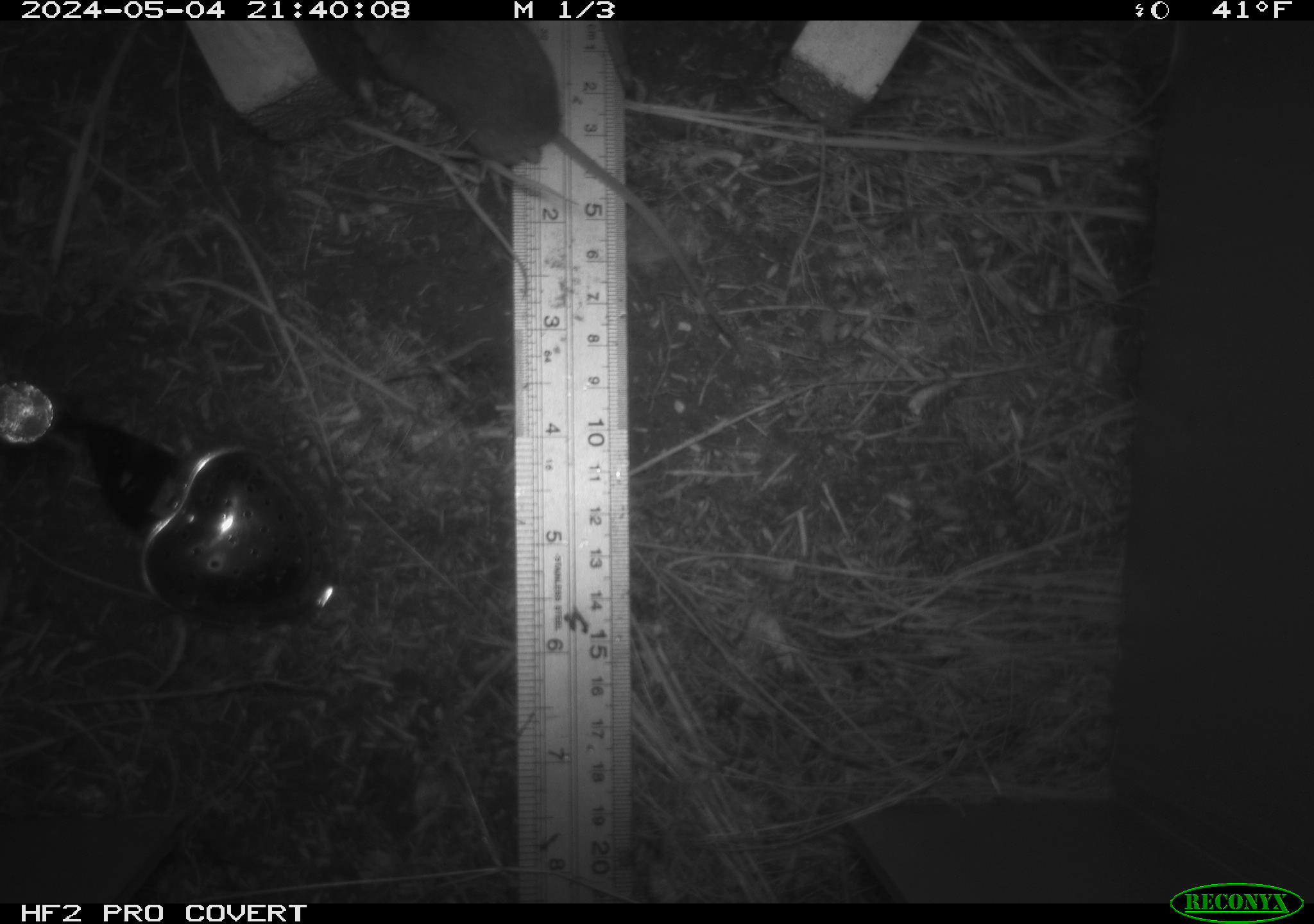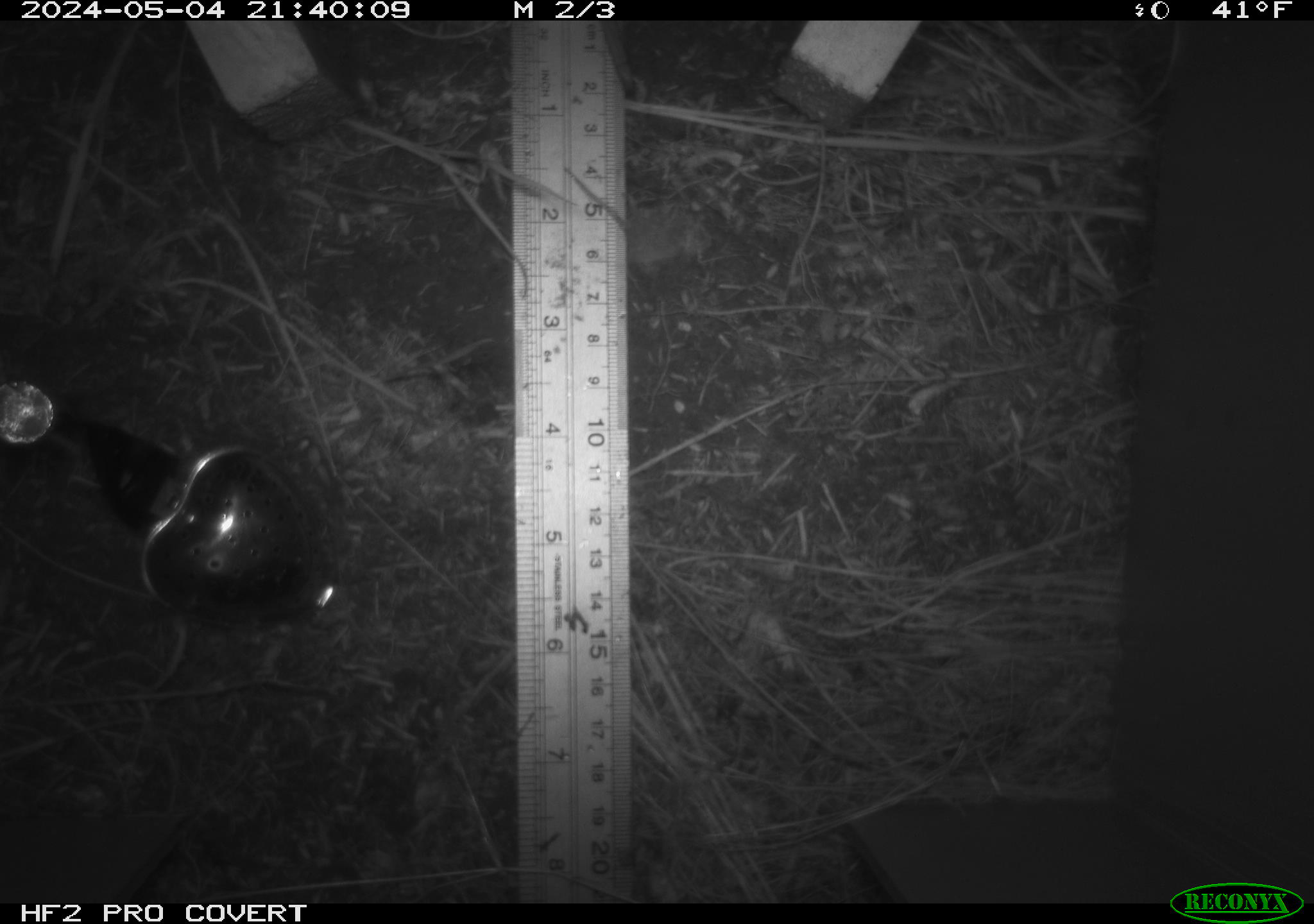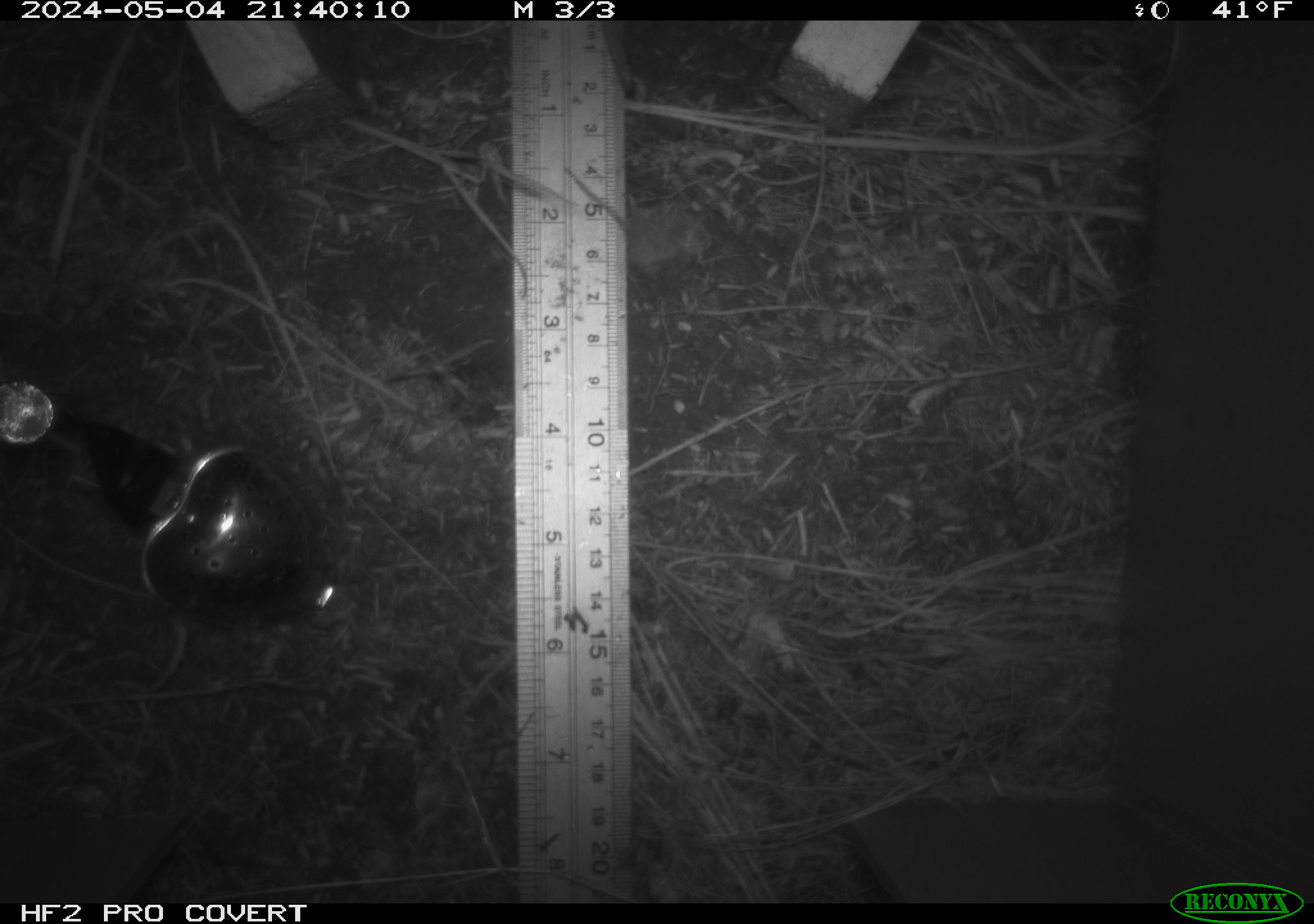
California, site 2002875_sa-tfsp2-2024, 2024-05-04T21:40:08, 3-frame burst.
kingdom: Animalia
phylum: Chordata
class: Mammalia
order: Rodentia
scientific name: Rodentia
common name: mouse species